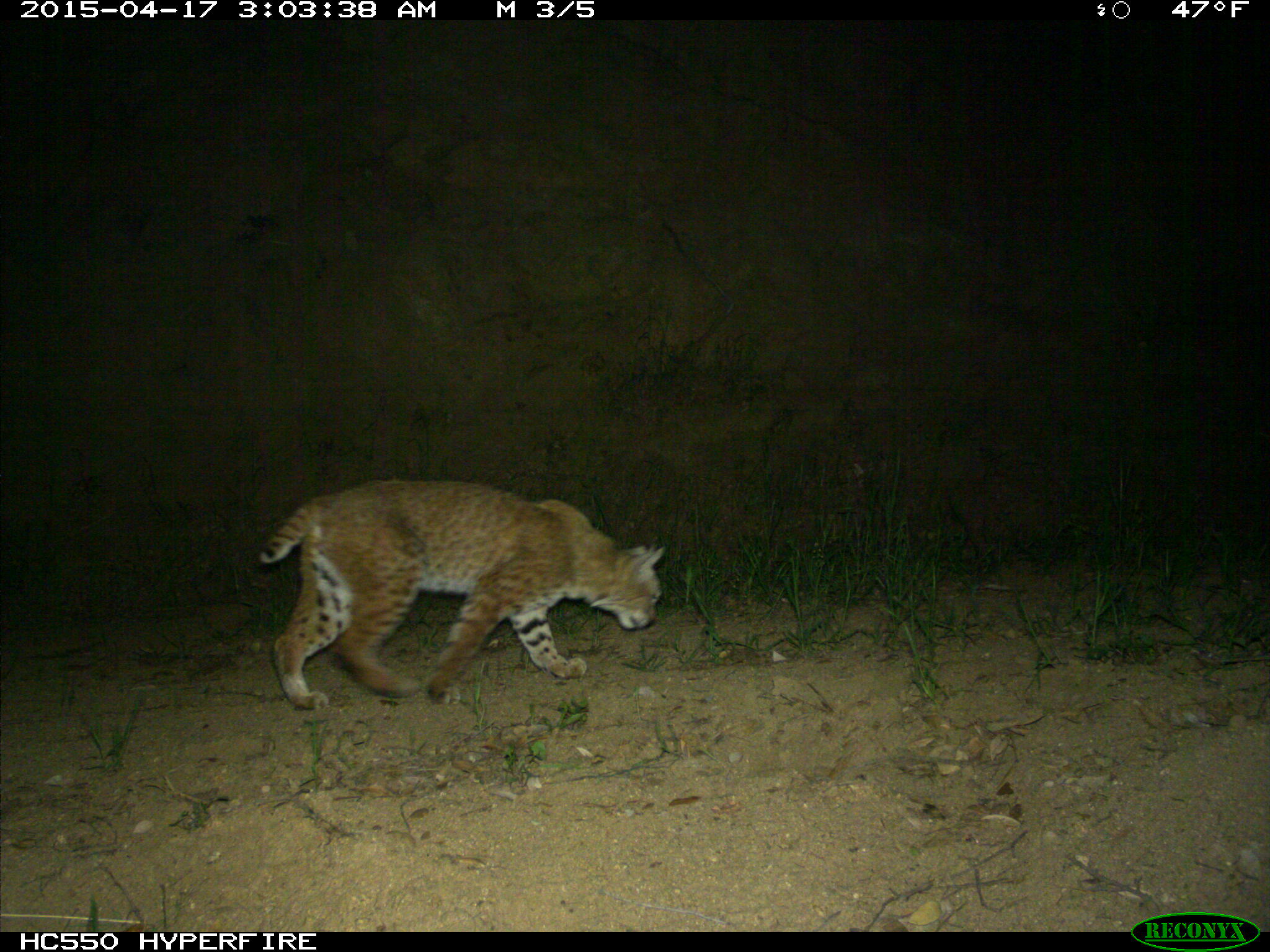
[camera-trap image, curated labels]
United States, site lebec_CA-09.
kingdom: Animalia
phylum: Chordata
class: Mammalia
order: Carnivora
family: Felidae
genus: Lynx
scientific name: Lynx rufus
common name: bobcat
Lynx rufus (bobcat).